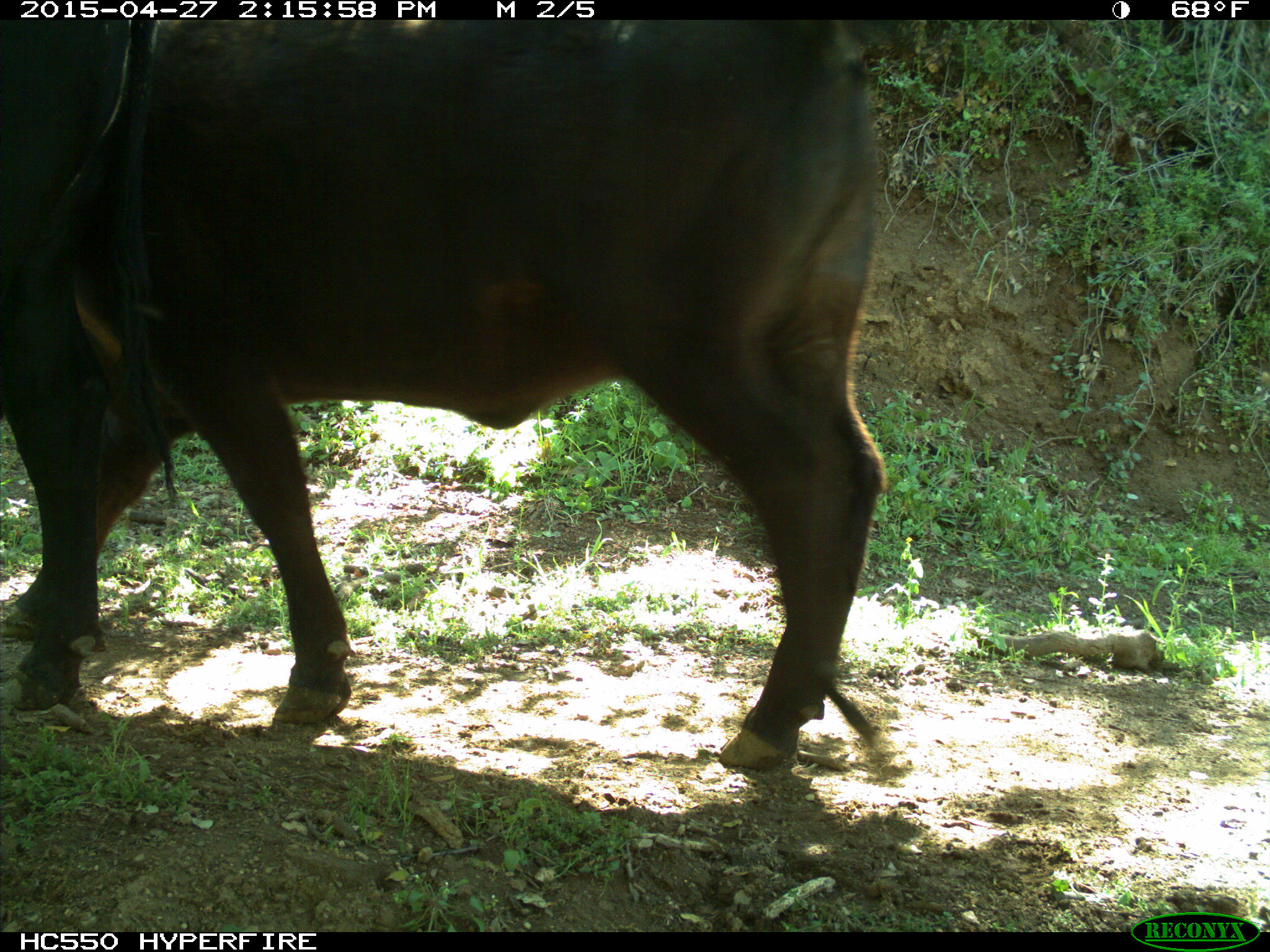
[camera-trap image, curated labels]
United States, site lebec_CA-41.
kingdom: Animalia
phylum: Chordata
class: Mammalia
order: Artiodactyla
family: Bovidae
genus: Bos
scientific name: Bos taurus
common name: domestic cow